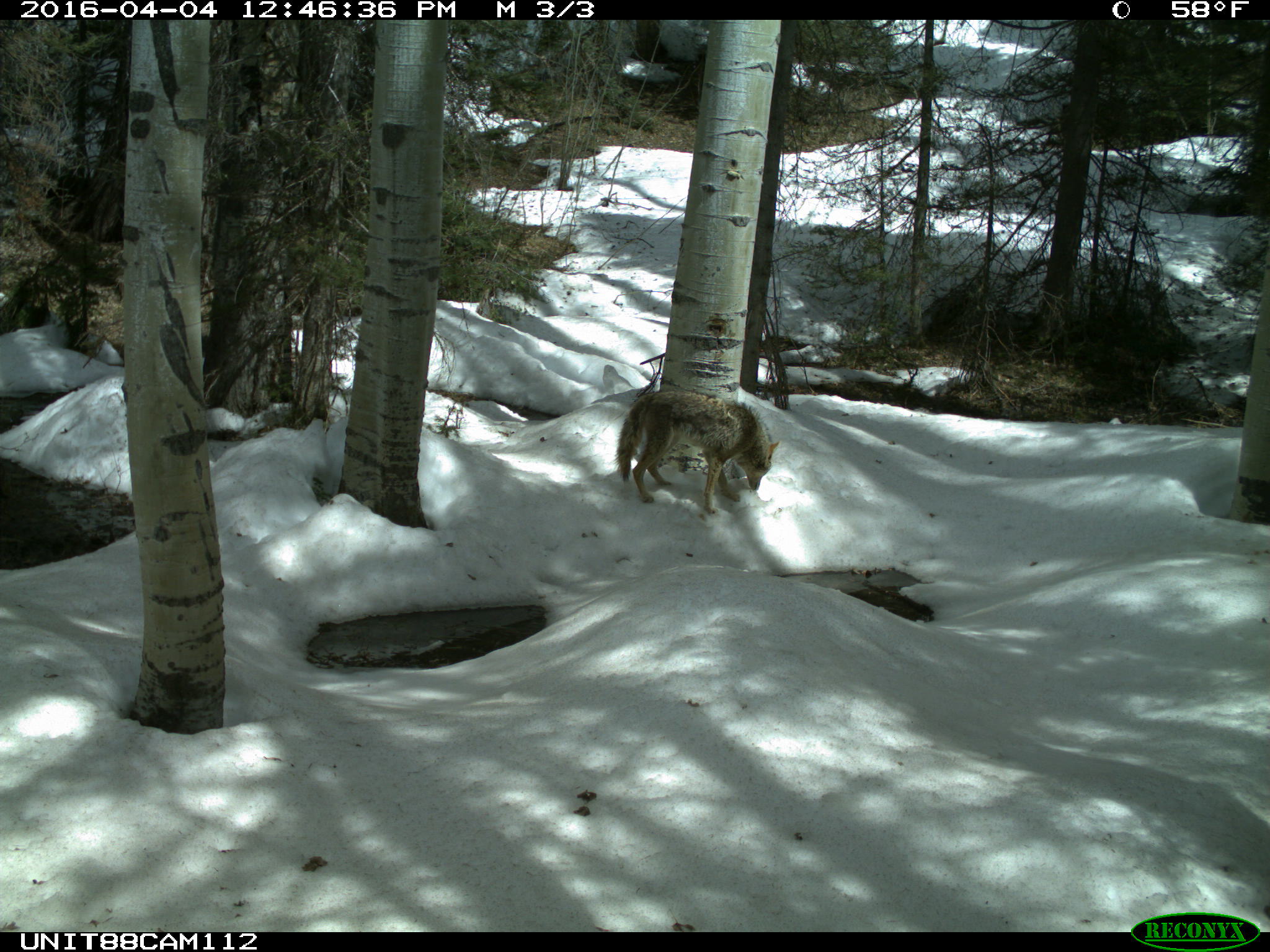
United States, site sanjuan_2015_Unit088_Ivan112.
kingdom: Animalia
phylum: Chordata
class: Mammalia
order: Carnivora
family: Canidae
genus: Canis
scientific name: Canis latrans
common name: coyote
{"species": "Canis latrans (coyote)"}